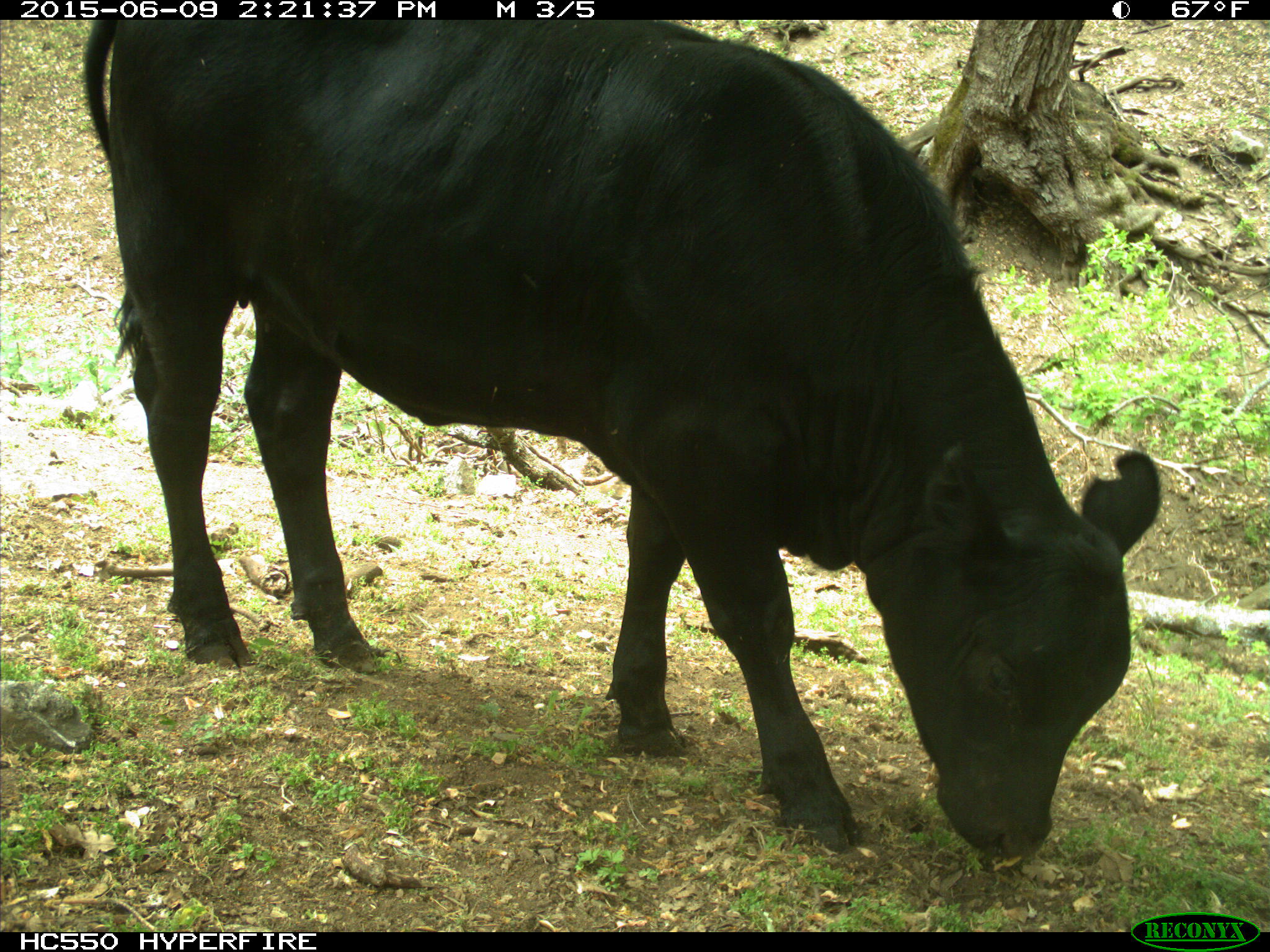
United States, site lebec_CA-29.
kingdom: Animalia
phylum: Chordata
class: Mammalia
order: Artiodactyla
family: Bovidae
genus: Bos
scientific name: Bos taurus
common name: domestic cow